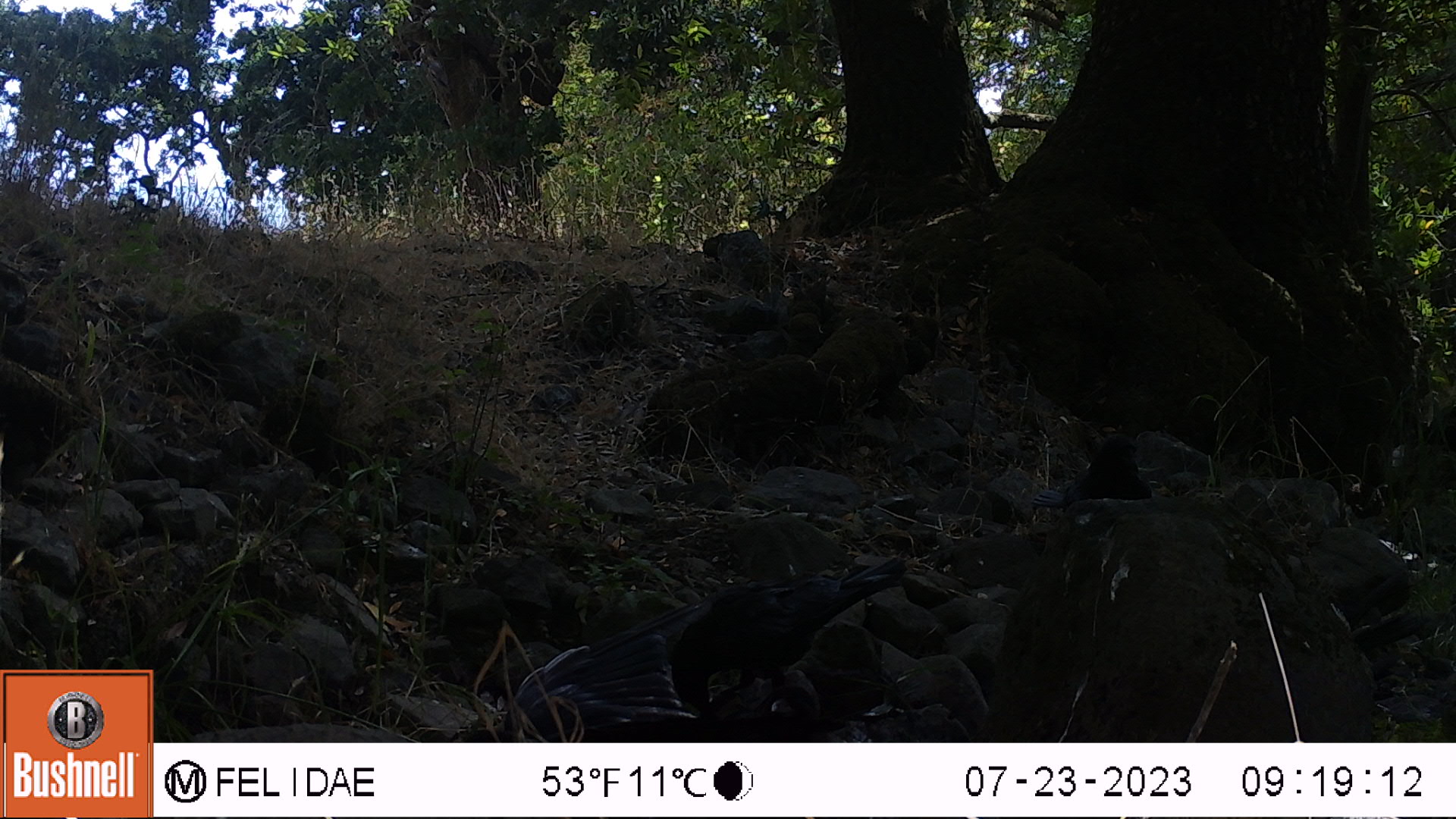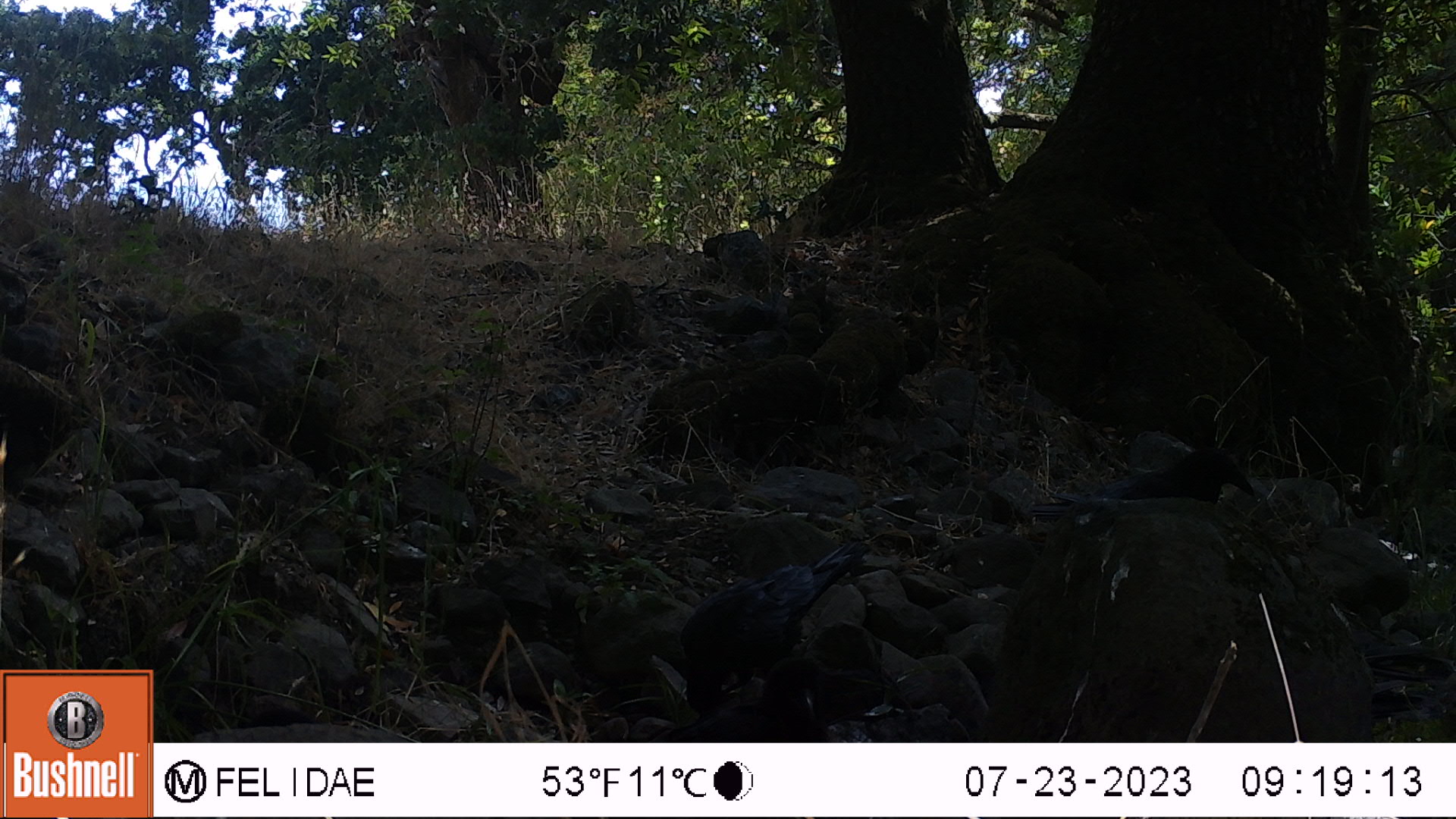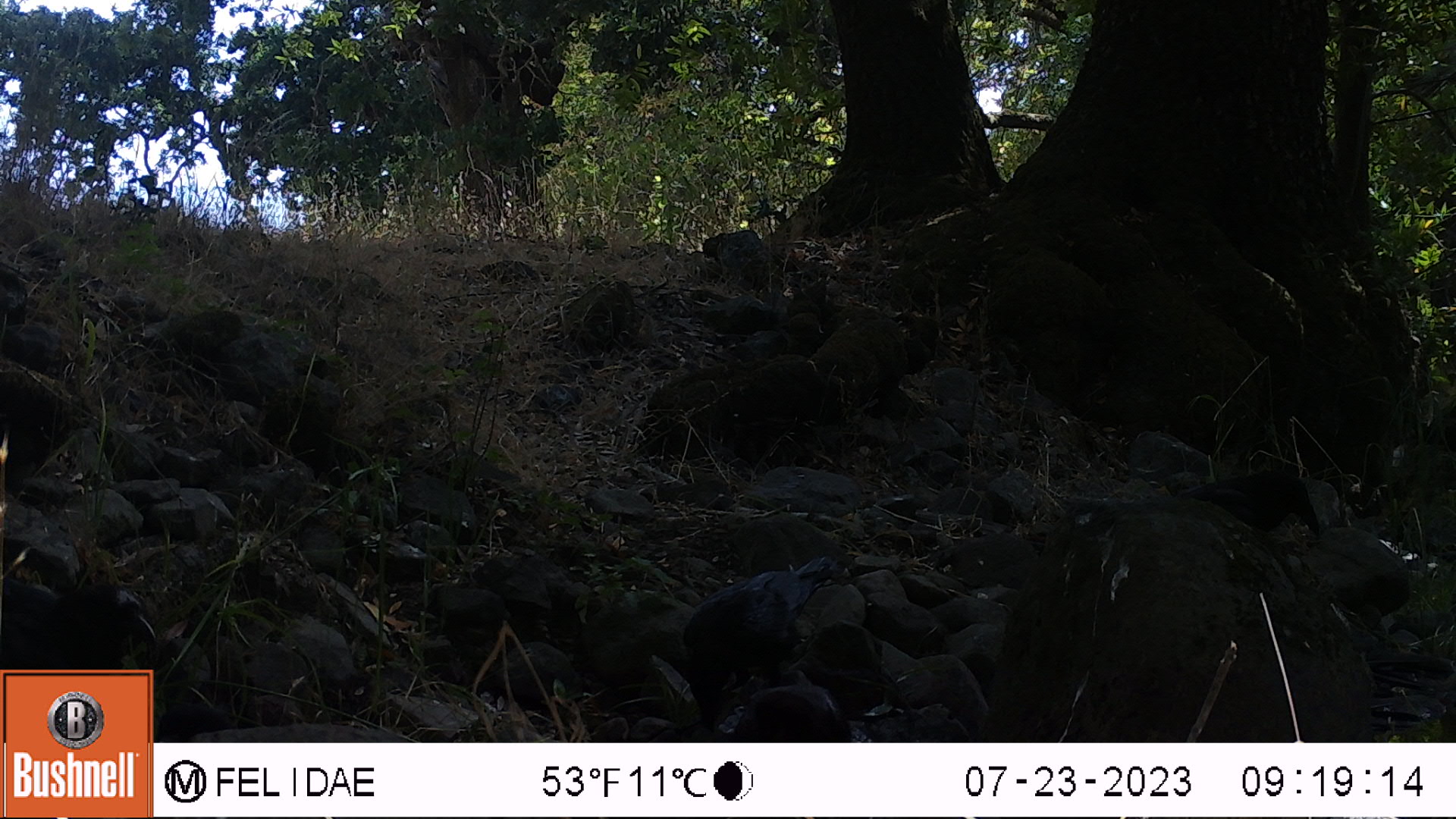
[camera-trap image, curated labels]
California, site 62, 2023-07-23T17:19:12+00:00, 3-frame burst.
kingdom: Animalia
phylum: Chordata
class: Aves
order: Passeriformes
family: Corvidae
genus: Corvus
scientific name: Corvus brachyrhynchos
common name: american crow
American crow (Corvus brachyrhynchos).